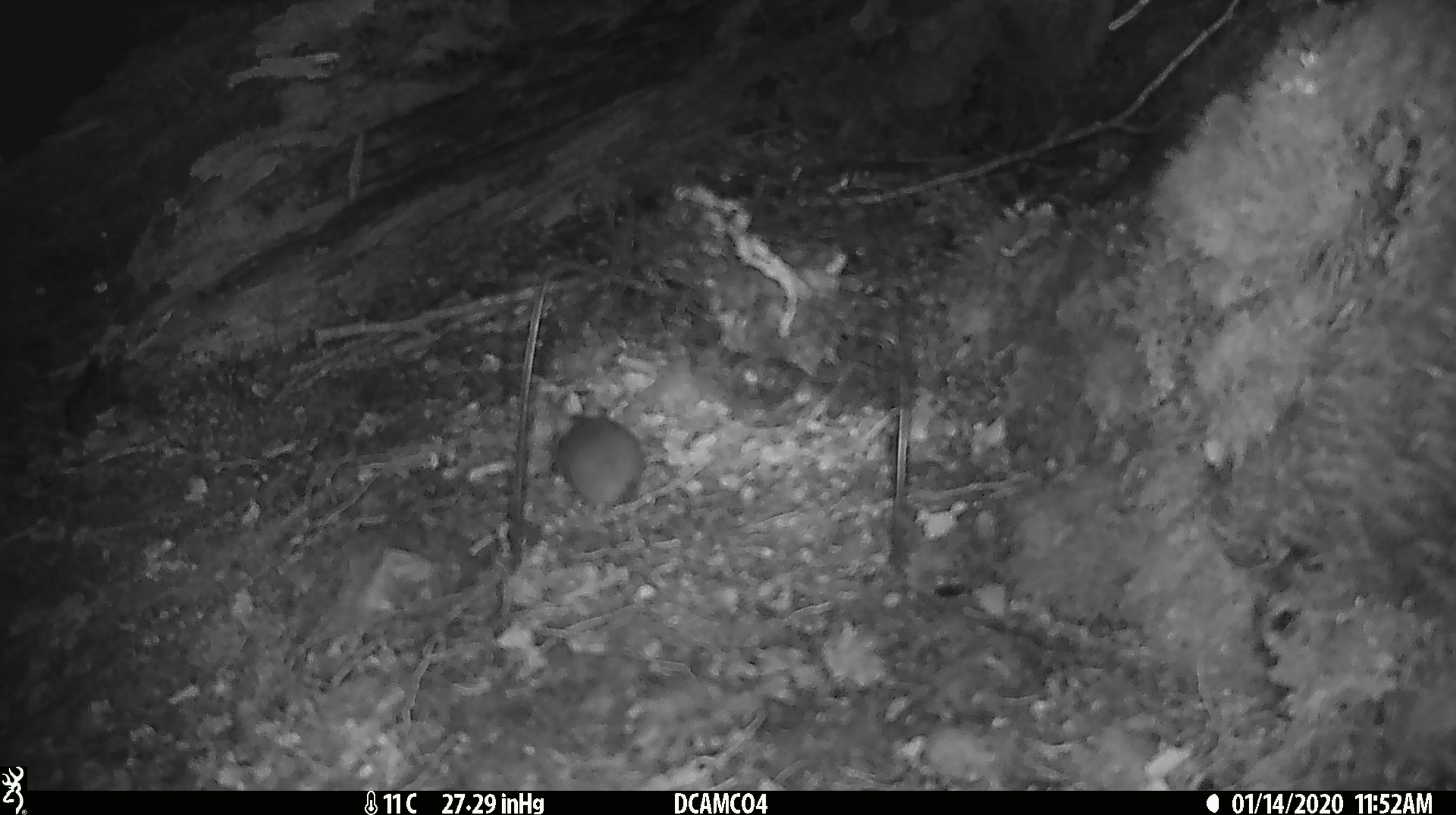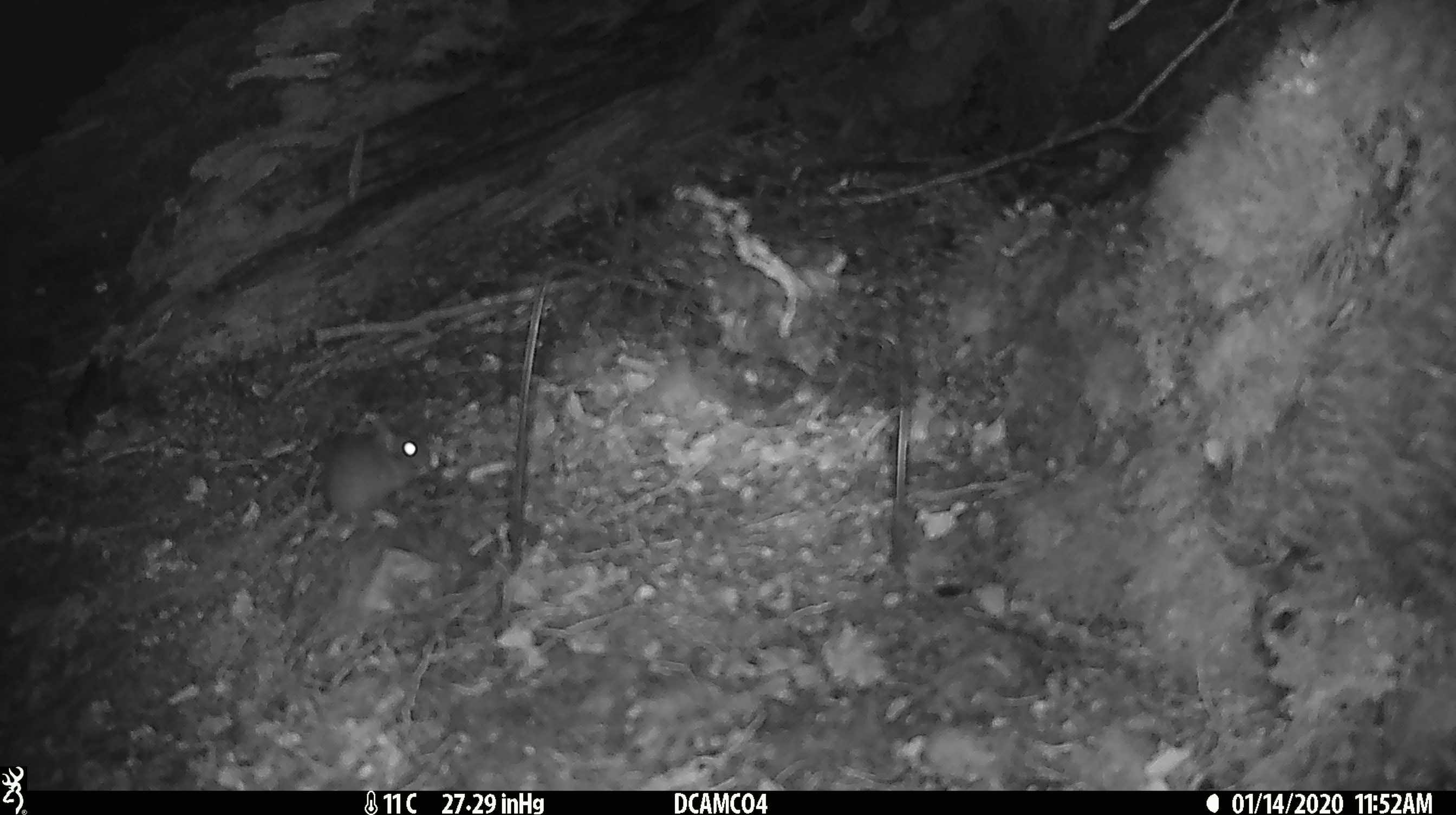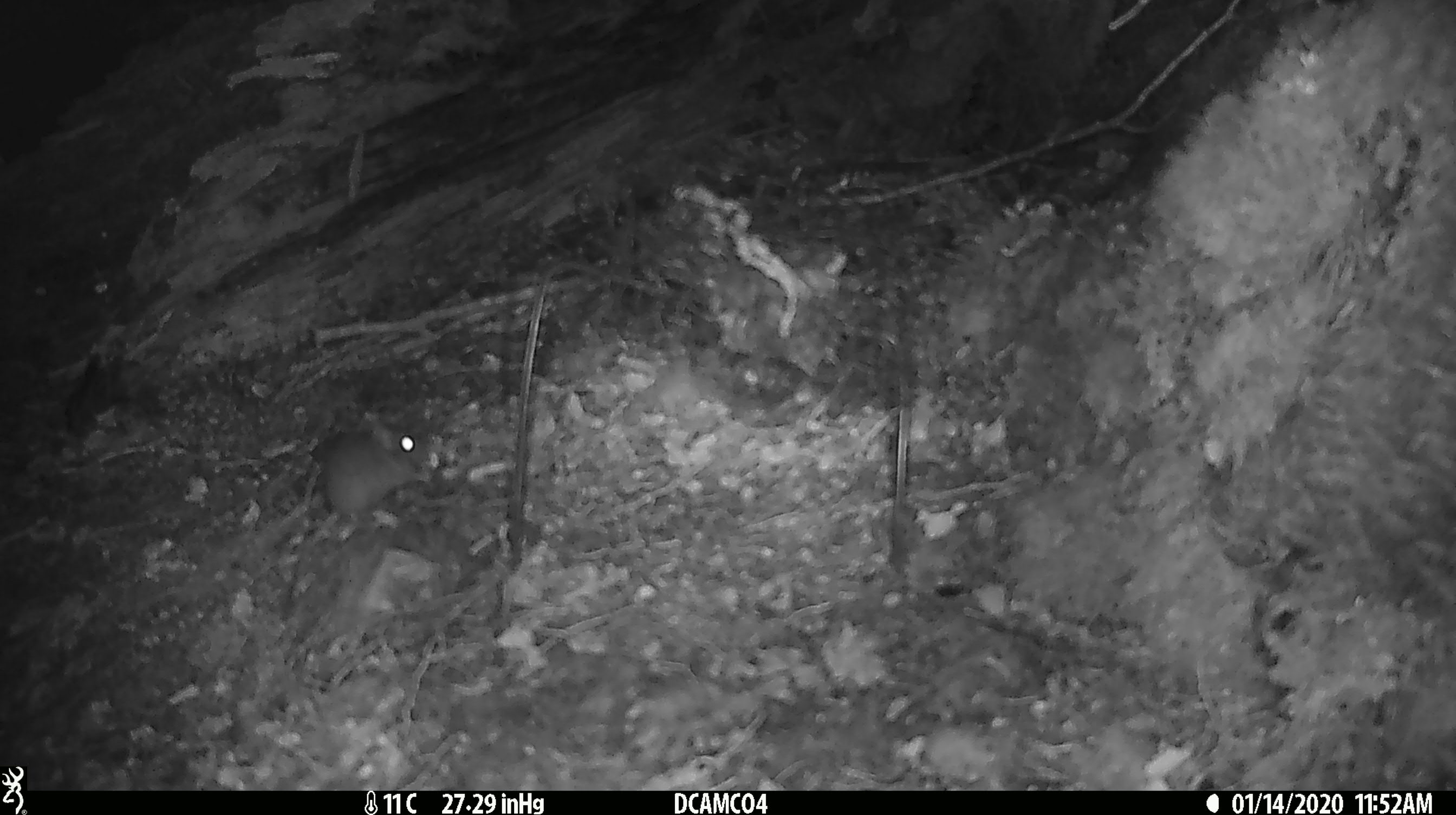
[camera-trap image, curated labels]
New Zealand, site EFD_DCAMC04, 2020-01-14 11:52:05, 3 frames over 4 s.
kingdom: Animalia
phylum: Chordata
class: Mammalia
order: Rodentia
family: Muridae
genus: Mus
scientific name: Mus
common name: mouse